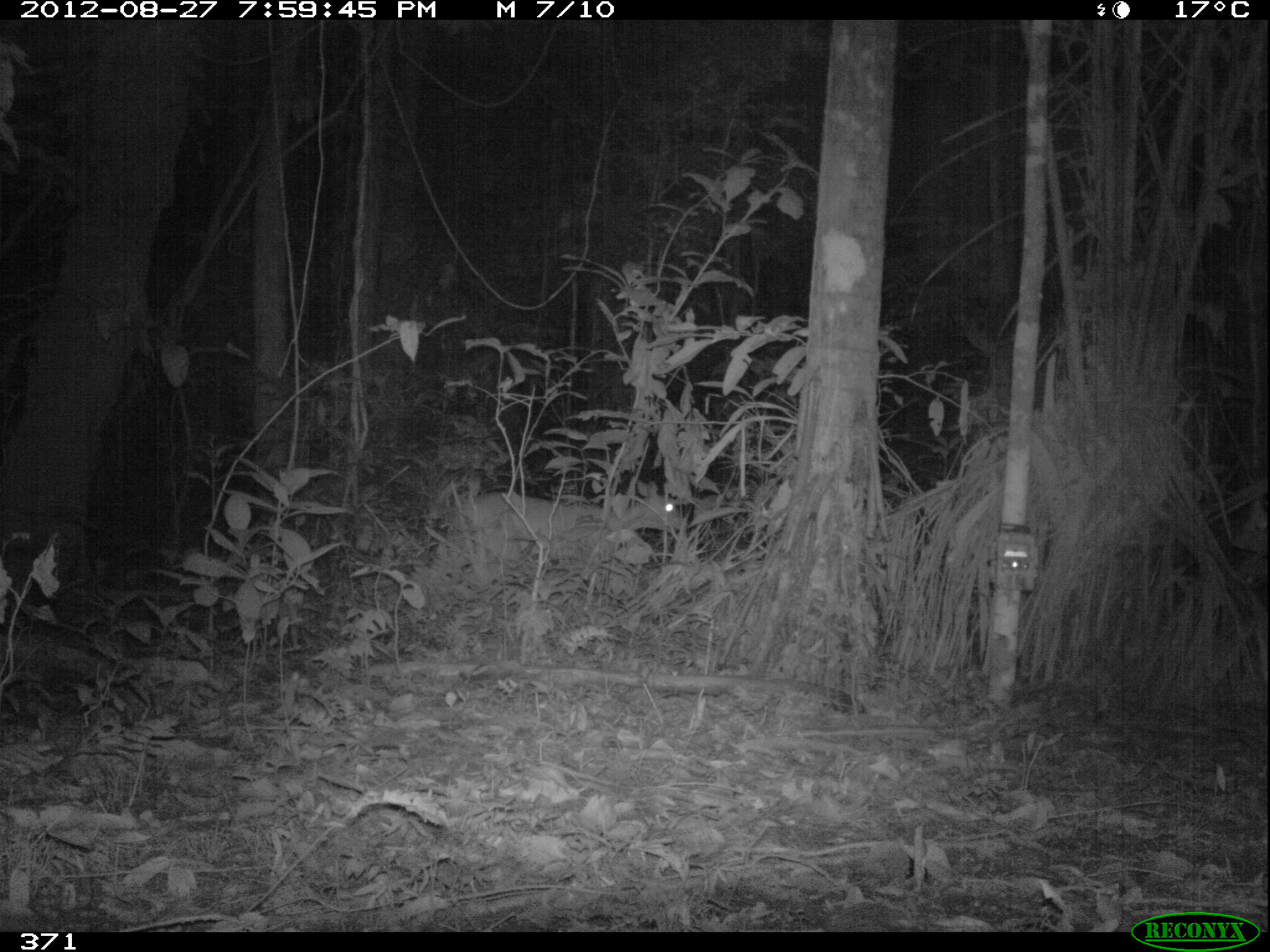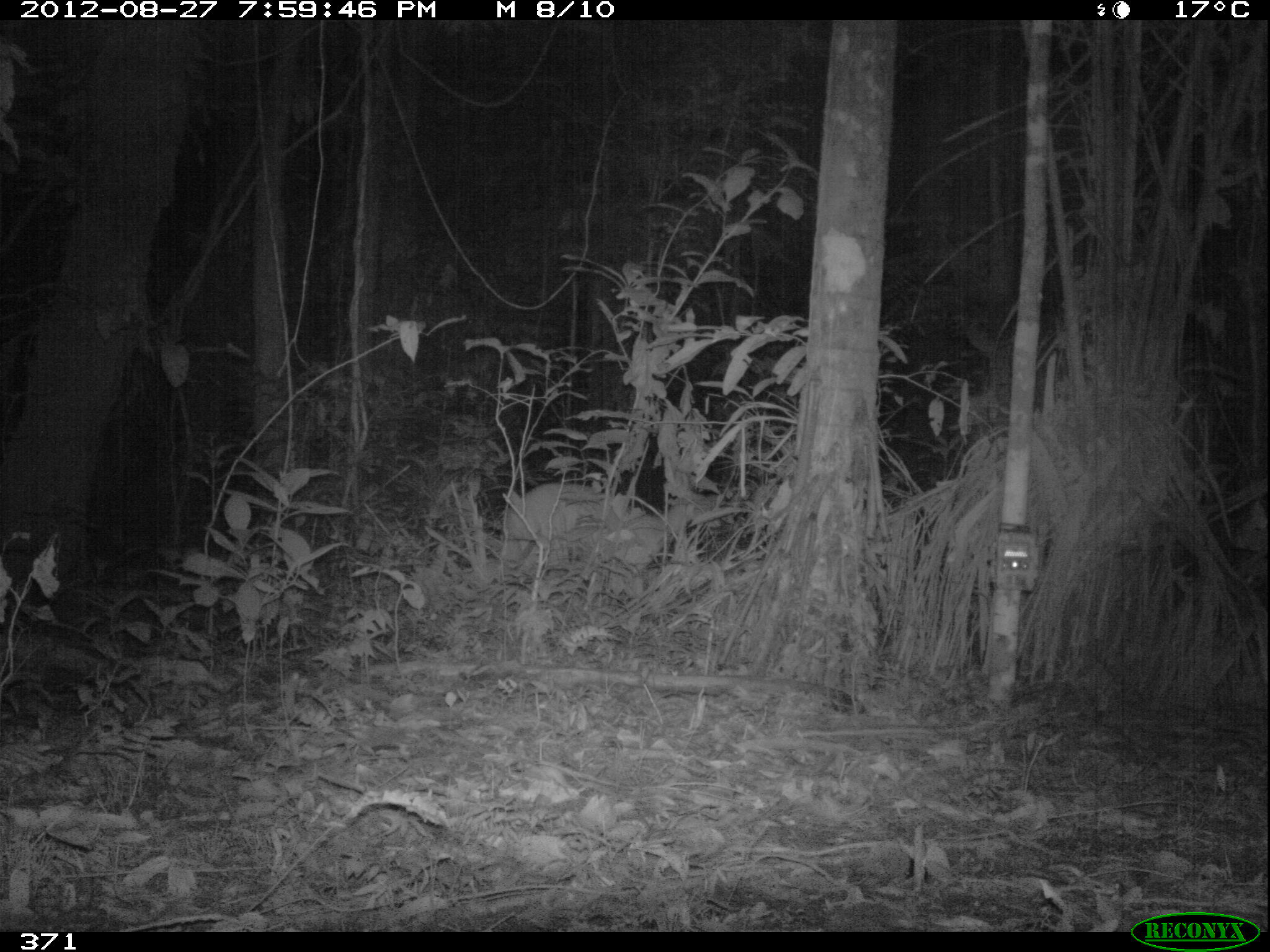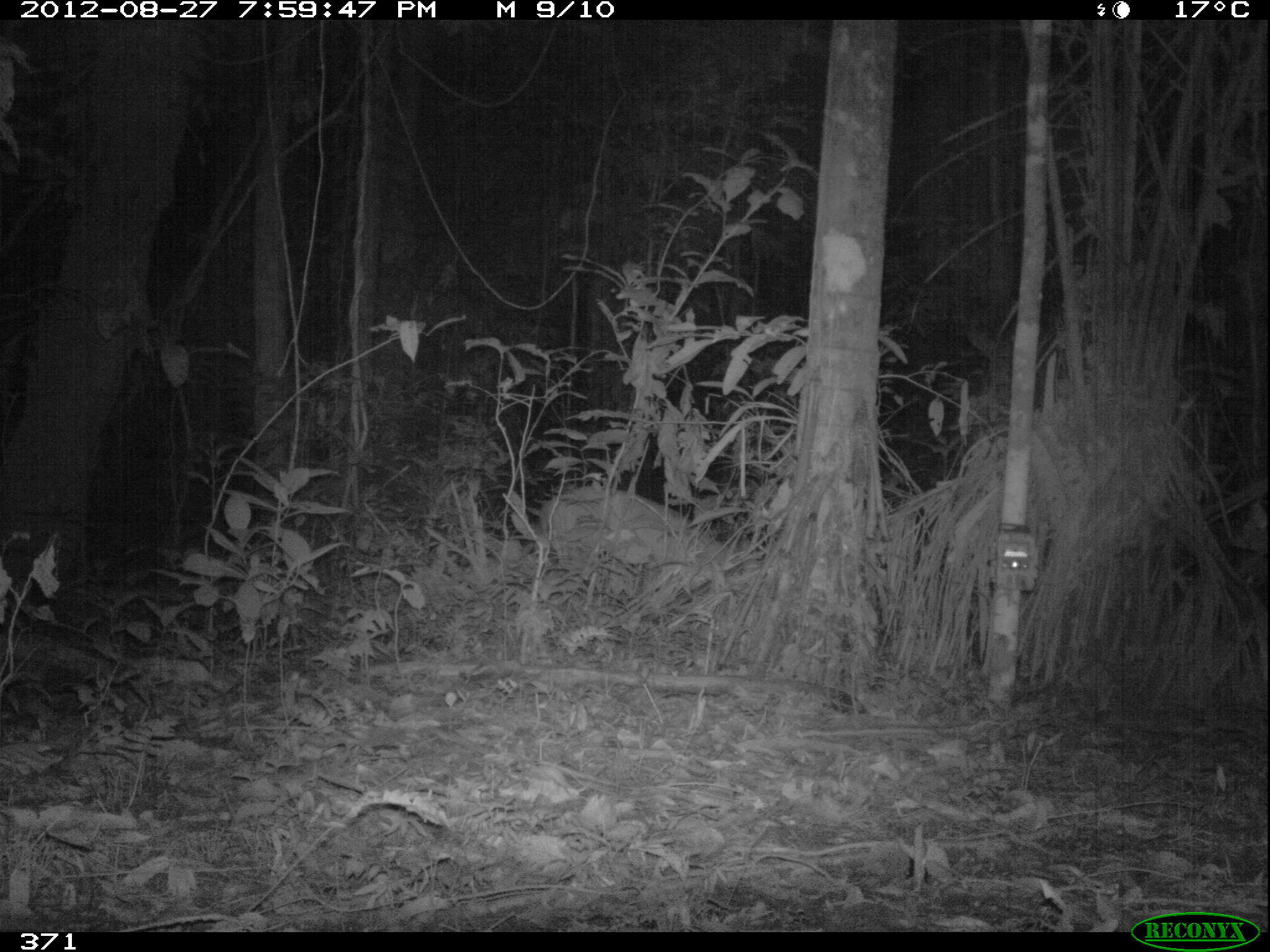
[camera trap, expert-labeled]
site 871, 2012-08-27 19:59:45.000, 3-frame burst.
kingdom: Animalia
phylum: Chordata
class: Mammalia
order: Artiodactyla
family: Cervidae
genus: Mazama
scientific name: Mazama americana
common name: red brocket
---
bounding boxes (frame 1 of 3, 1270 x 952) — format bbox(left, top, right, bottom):
mazama americana: bbox(448, 490, 687, 570)